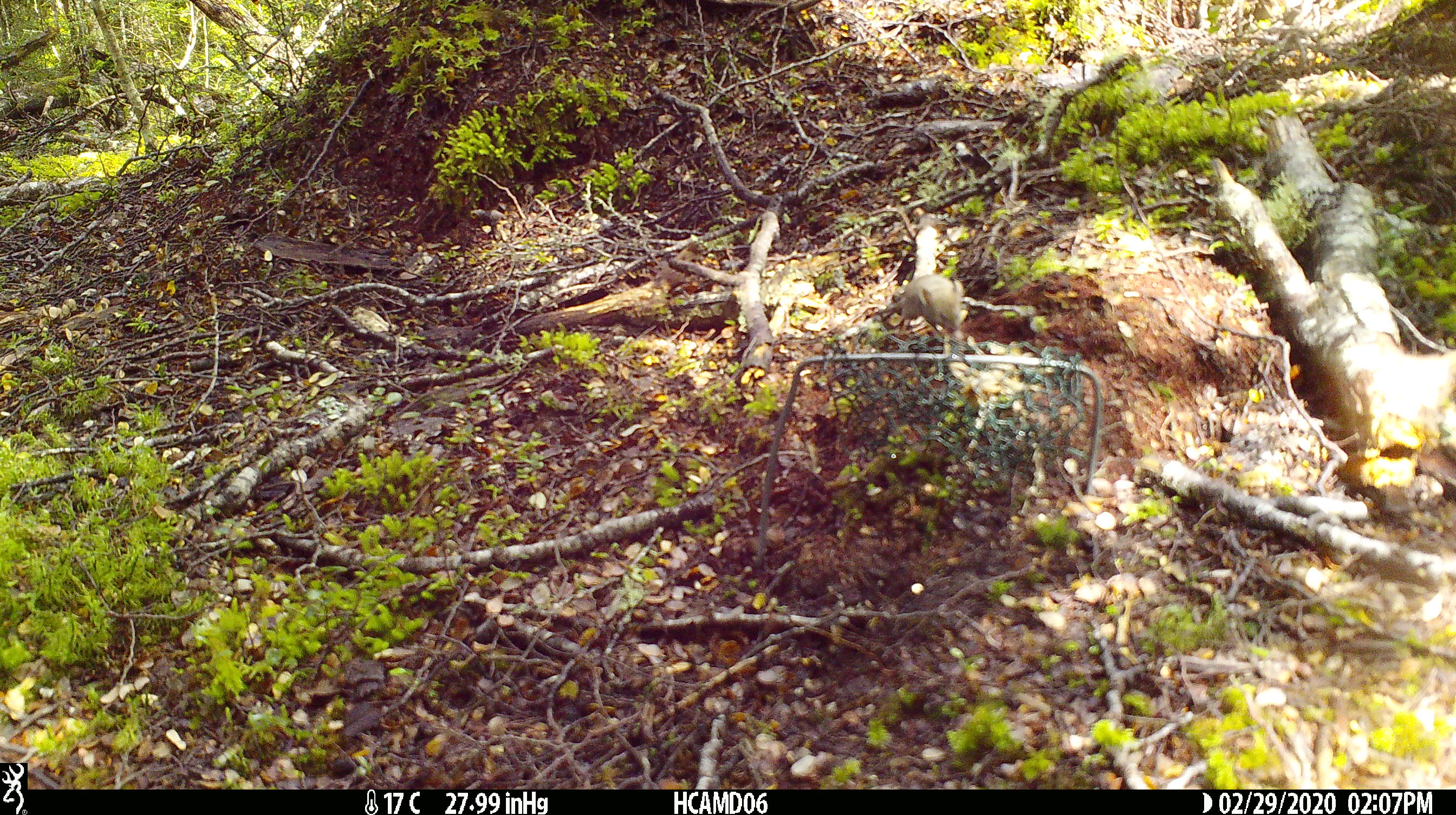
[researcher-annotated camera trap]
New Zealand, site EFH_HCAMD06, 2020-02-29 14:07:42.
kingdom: Animalia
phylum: Chordata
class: Mammalia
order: Rodentia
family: Muridae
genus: Mus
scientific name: Mus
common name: mouse